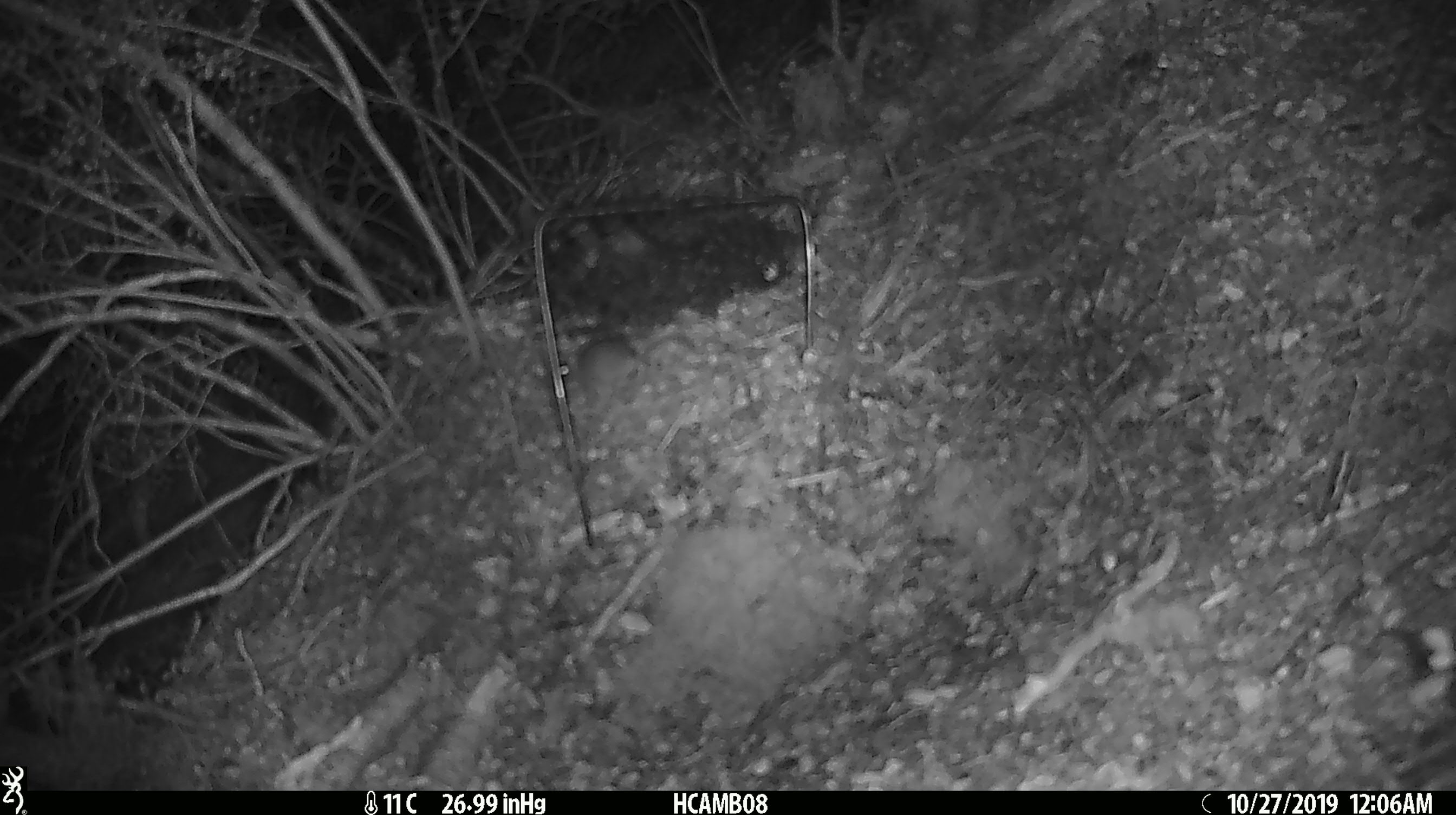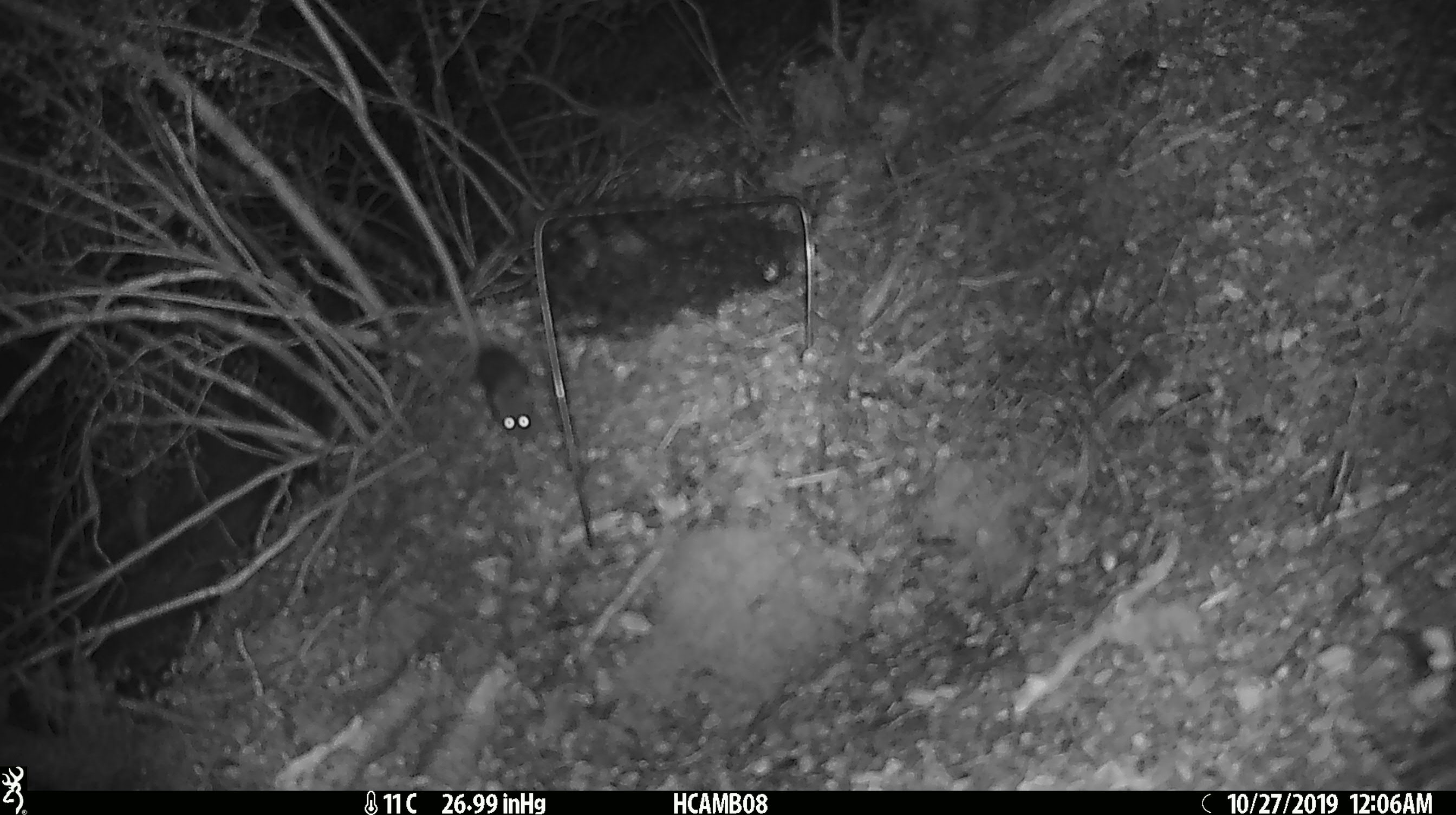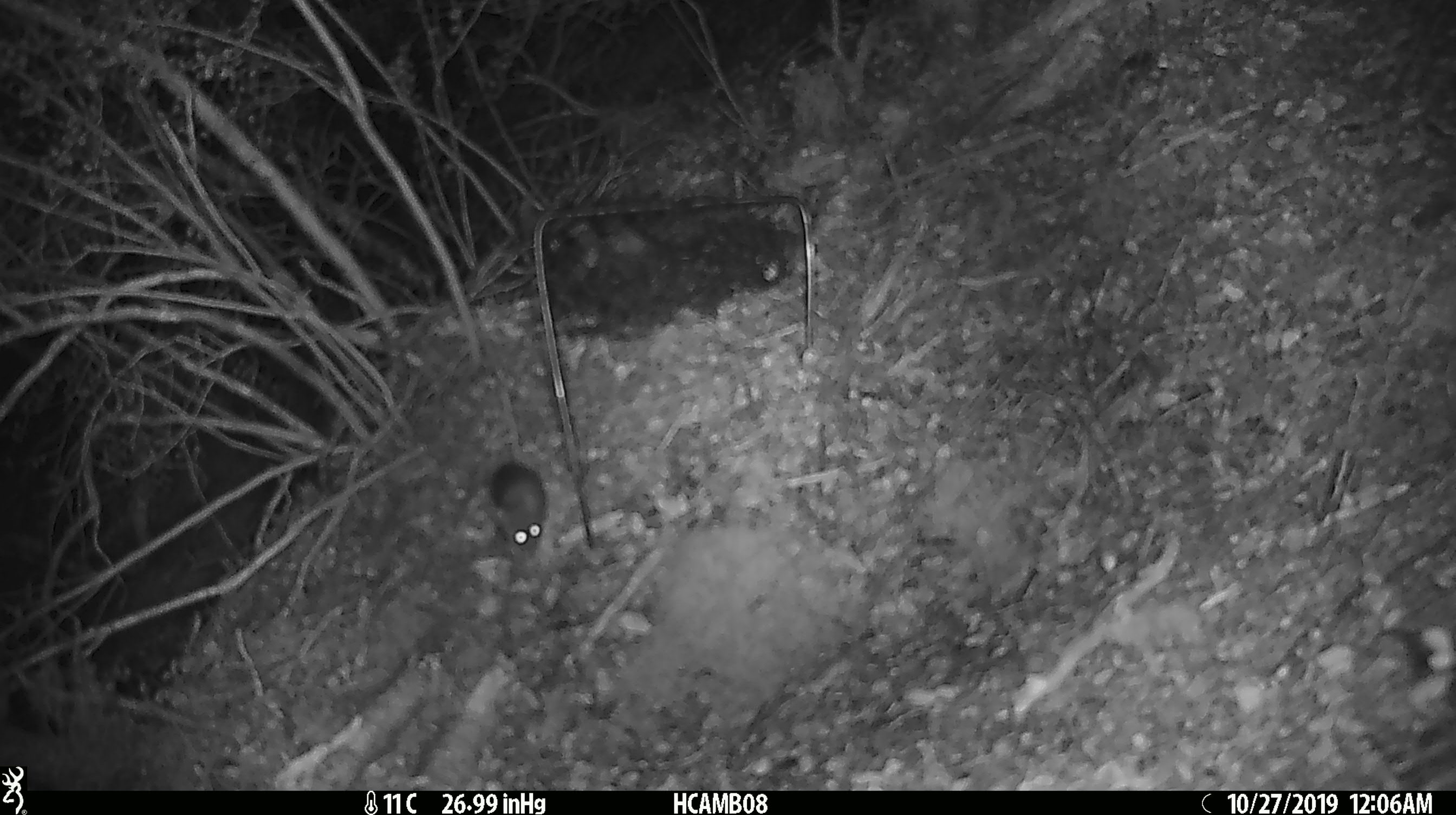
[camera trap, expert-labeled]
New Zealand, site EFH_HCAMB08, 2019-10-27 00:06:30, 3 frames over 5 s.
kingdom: Animalia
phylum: Chordata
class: Mammalia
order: Rodentia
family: Muridae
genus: Mus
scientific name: Mus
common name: mouse